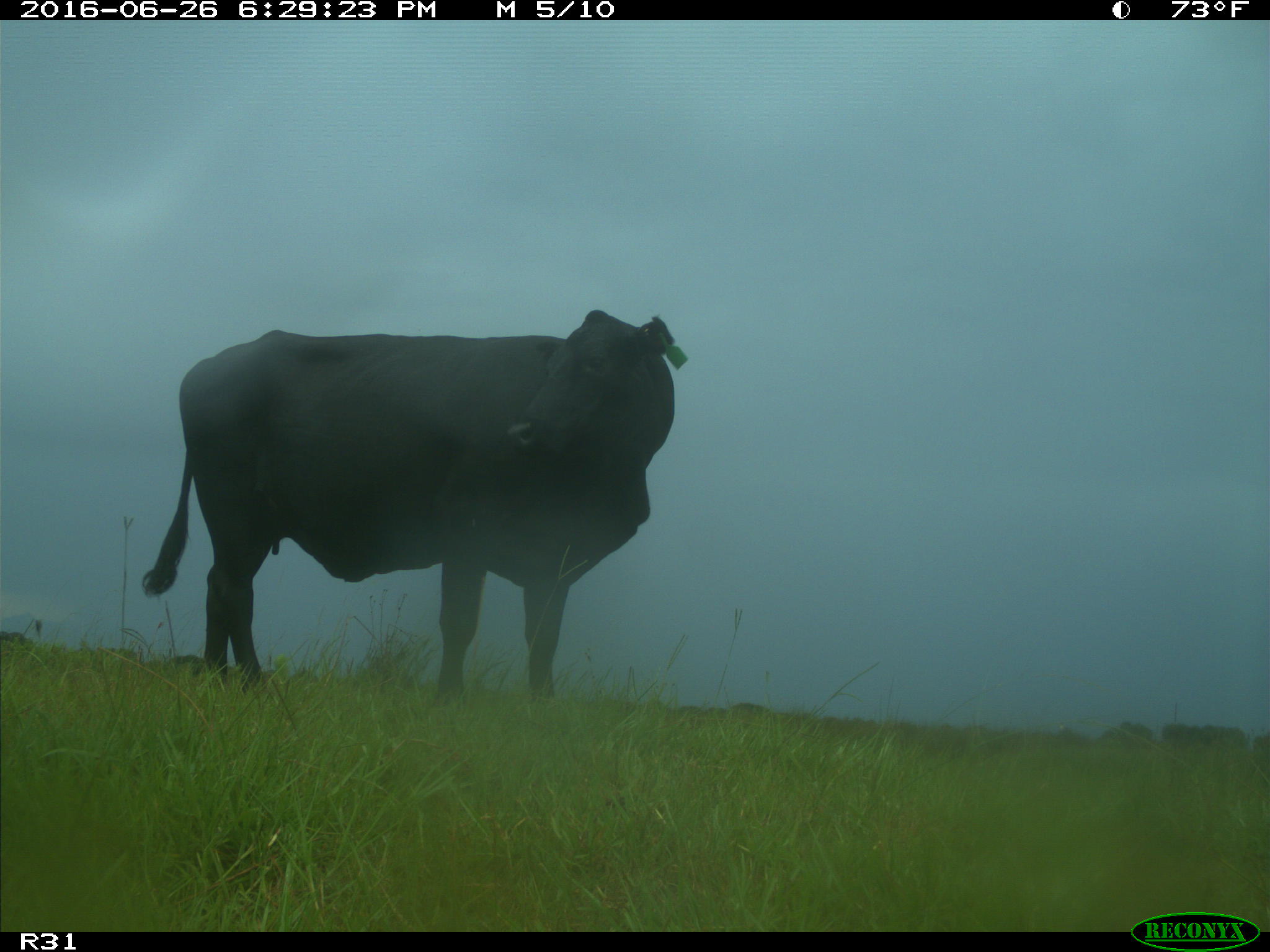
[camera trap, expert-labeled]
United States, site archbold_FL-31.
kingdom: Animalia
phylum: Chordata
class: Mammalia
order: Artiodactyla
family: Bovidae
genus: Bos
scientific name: Bos taurus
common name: domestic cow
Bos taurus (domestic cow).